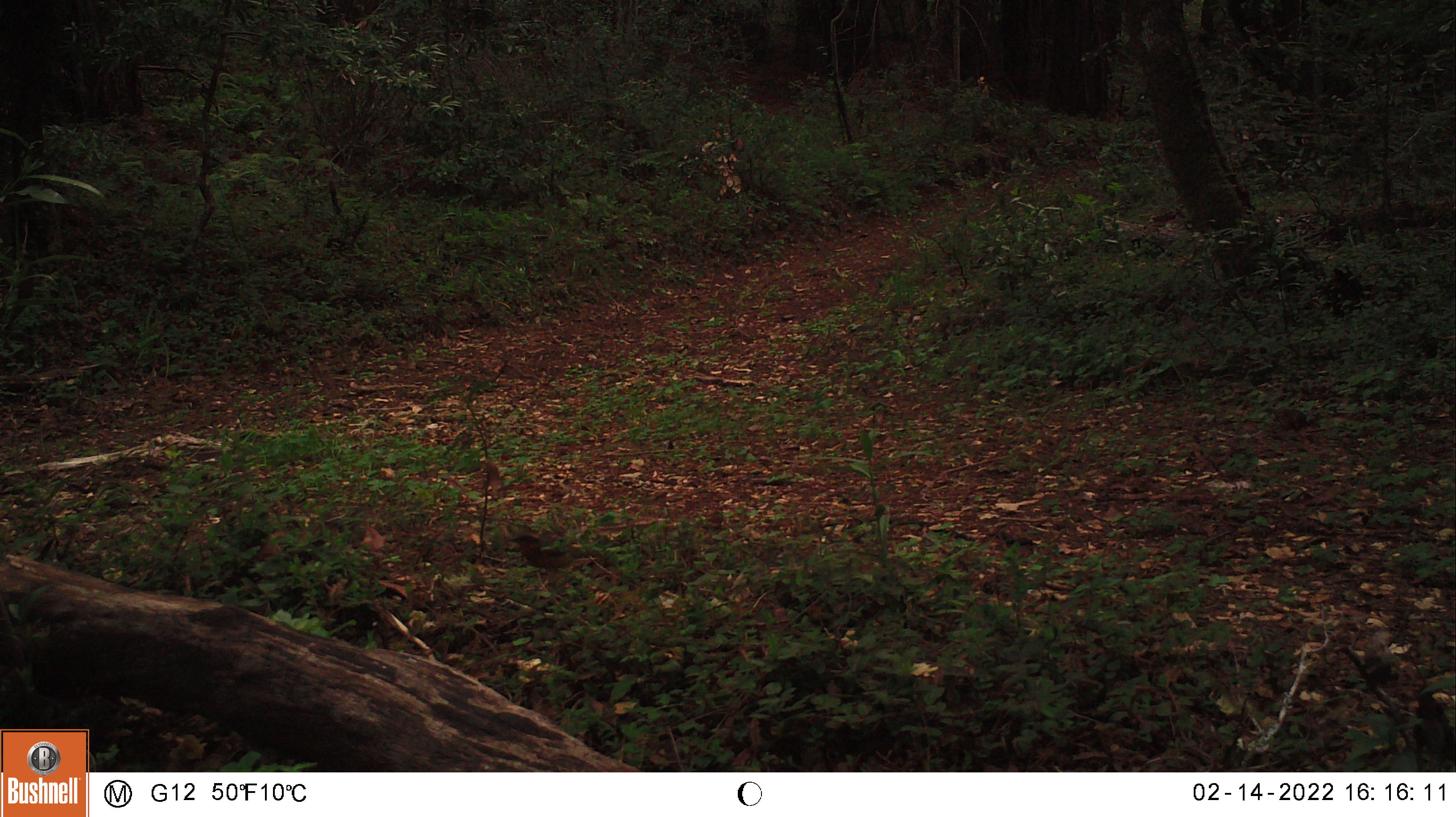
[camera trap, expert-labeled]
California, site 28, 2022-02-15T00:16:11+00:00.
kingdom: Animalia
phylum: Chordata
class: Aves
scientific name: Aves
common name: bird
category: unknown bird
Unknown bird (bird) (Aves).